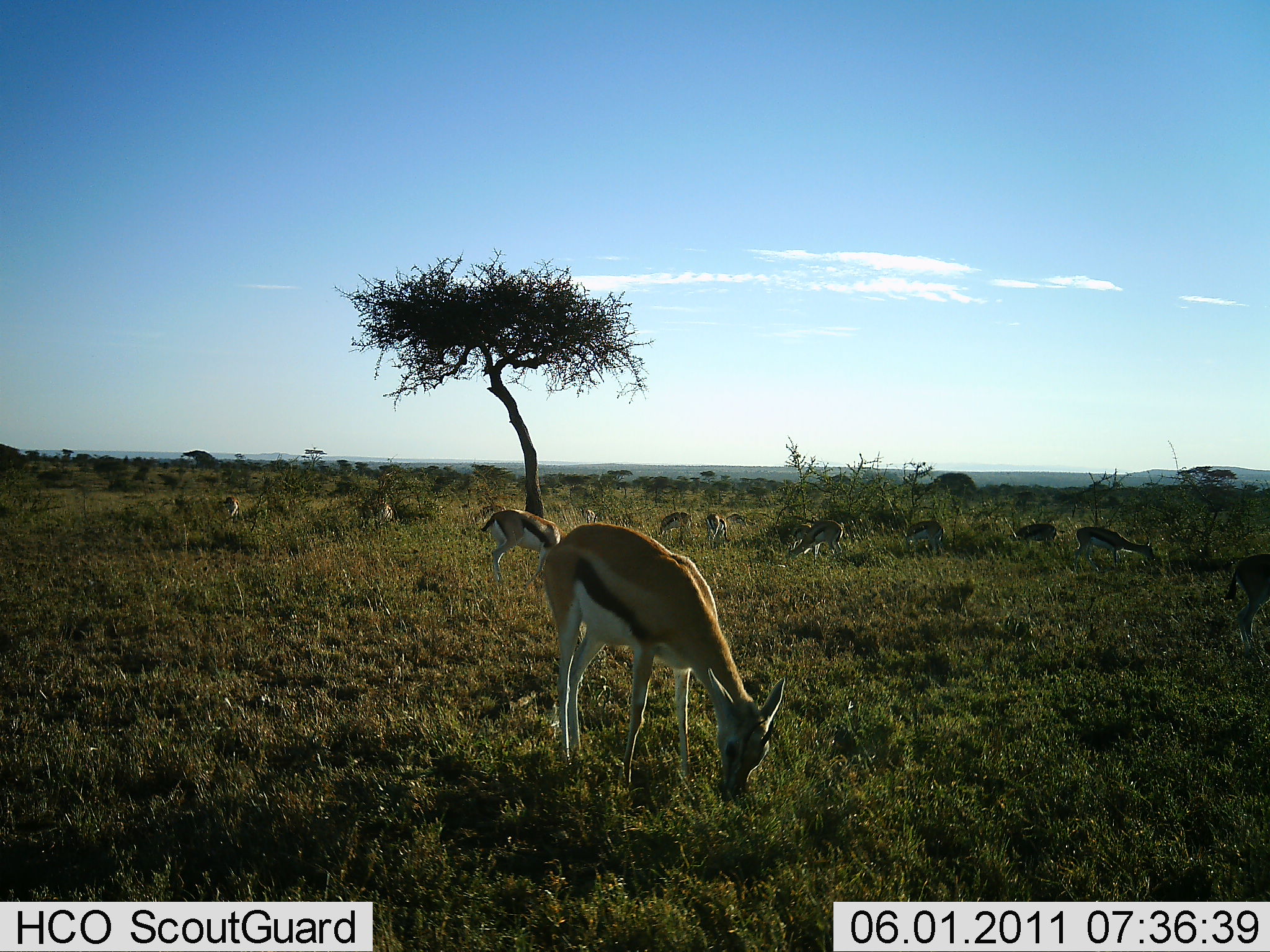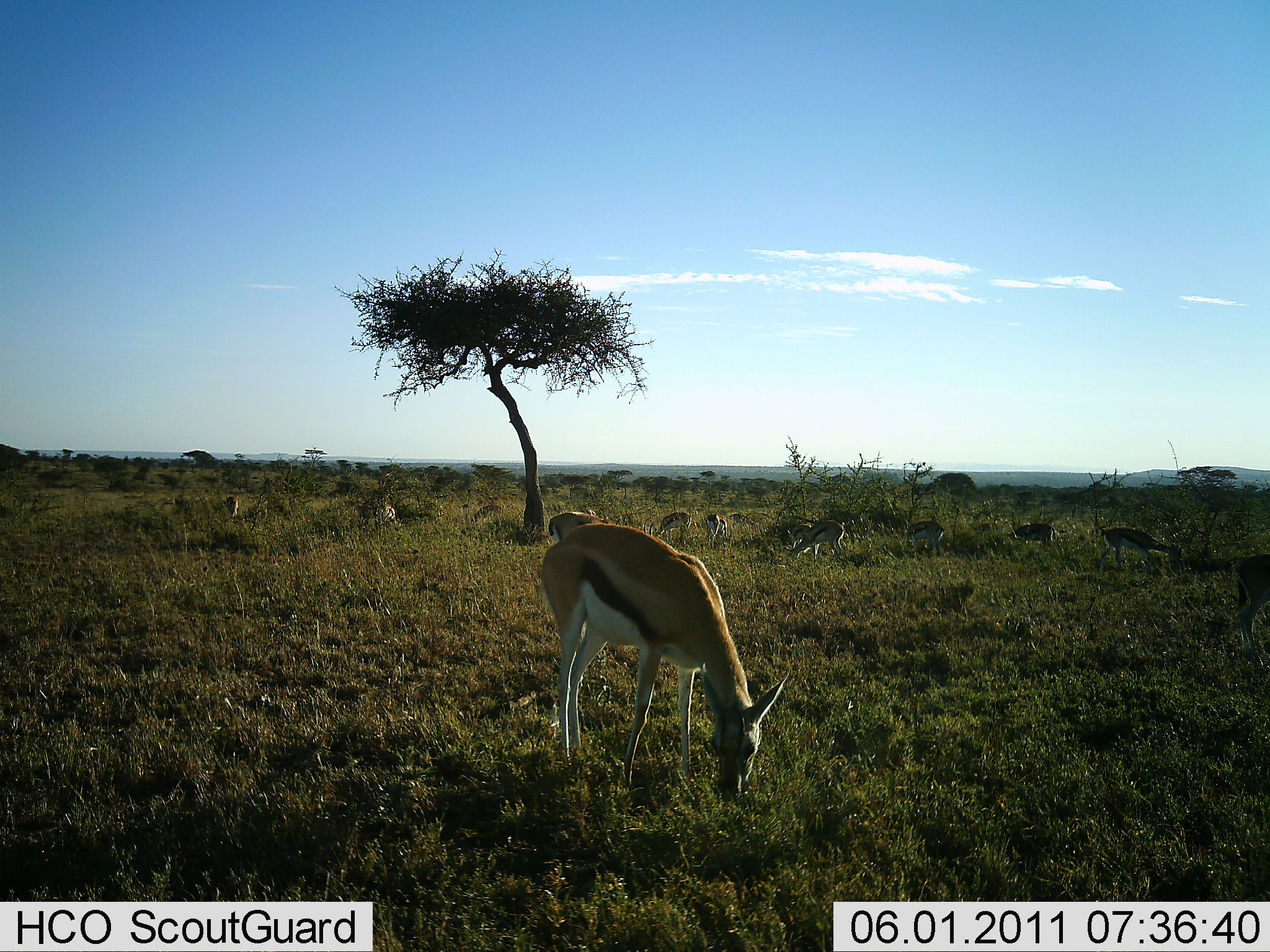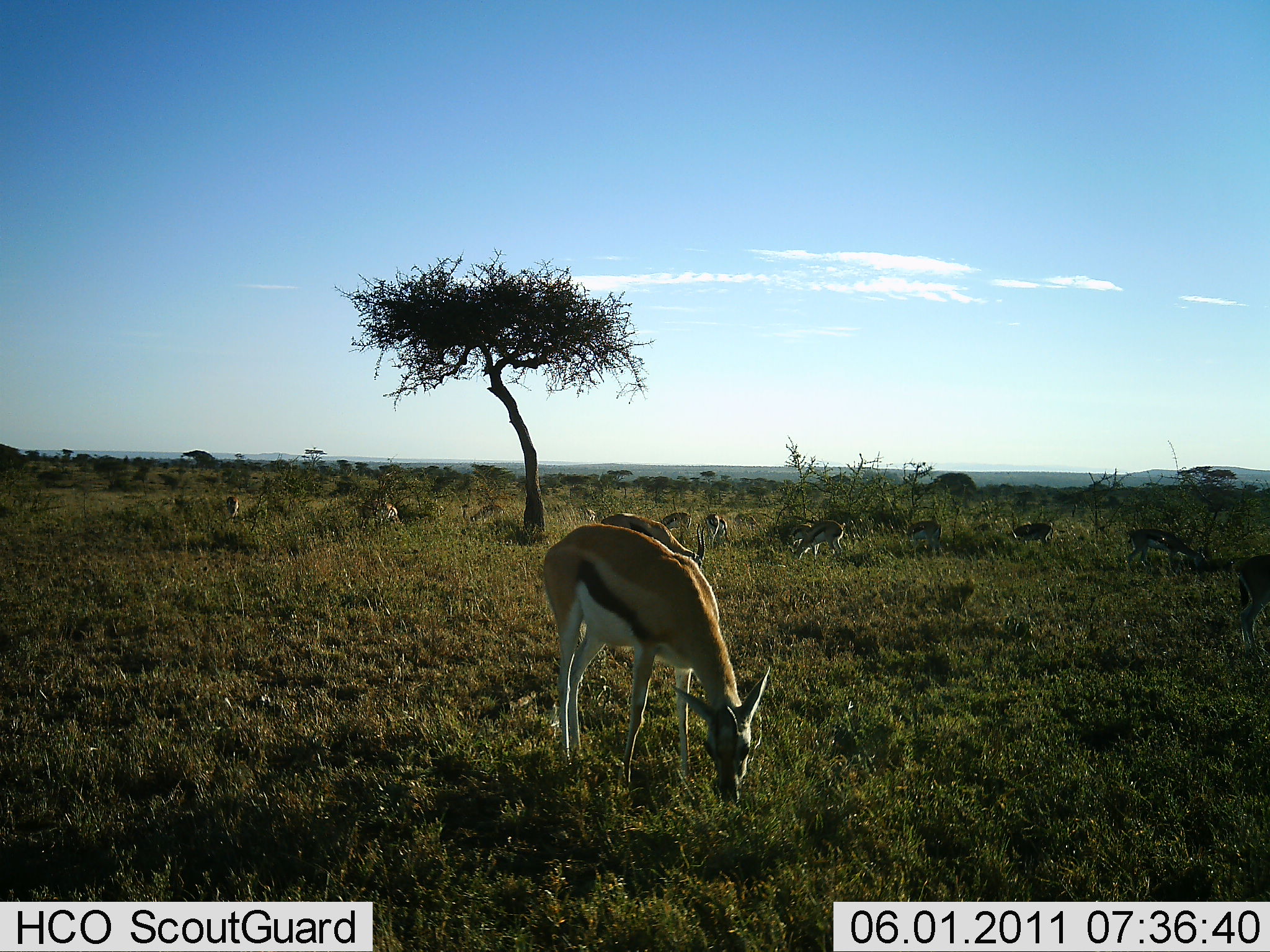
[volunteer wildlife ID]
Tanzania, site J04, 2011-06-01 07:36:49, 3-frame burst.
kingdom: Animalia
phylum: Chordata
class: Mammalia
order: Artiodactyla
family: Bovidae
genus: Eudorcas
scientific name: Eudorcas thomsonii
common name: thomson's gazelle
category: gazellethomsons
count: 11-50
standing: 50%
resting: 8%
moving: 17%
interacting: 0%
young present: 0%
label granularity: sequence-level